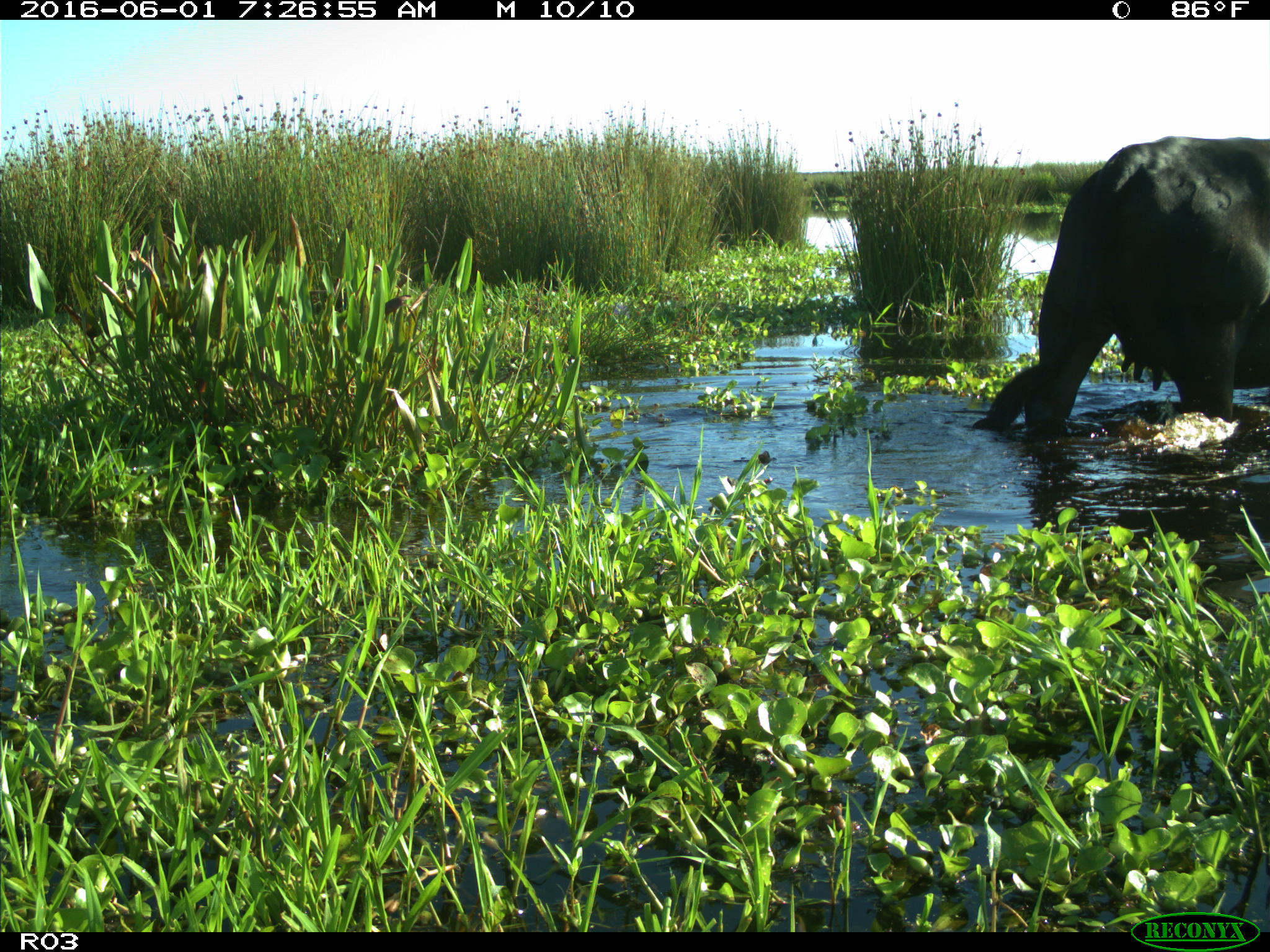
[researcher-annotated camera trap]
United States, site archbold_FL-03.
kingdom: Animalia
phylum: Chordata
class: Mammalia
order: Artiodactyla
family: Bovidae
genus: Bos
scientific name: Bos taurus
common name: domestic cow